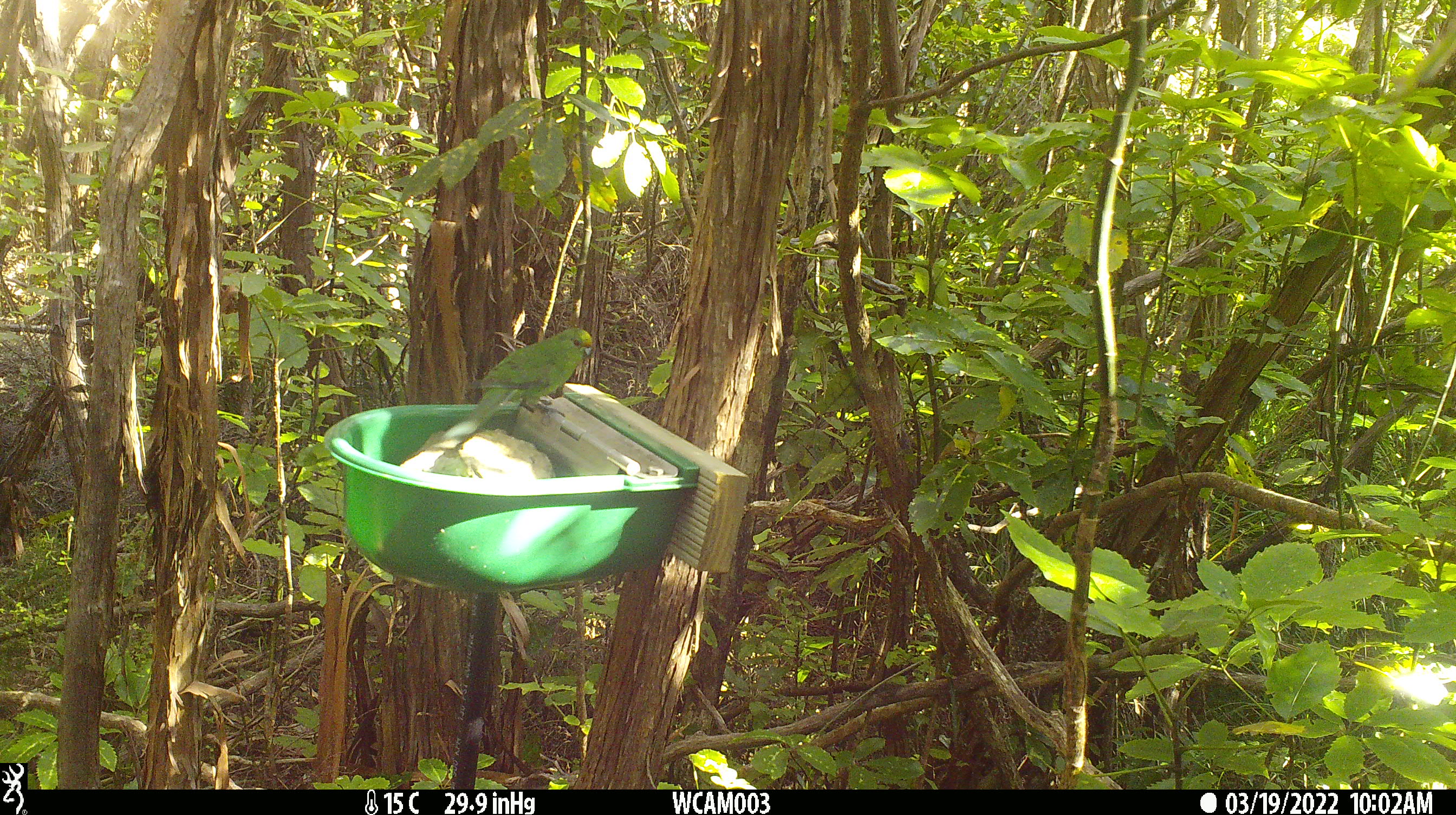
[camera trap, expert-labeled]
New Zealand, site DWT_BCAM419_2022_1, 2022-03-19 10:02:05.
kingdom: Animalia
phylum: Chordata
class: Aves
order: Psittaciformes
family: Psittaculidae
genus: Cyanoramphus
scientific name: Cyanoramphus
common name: parakeet